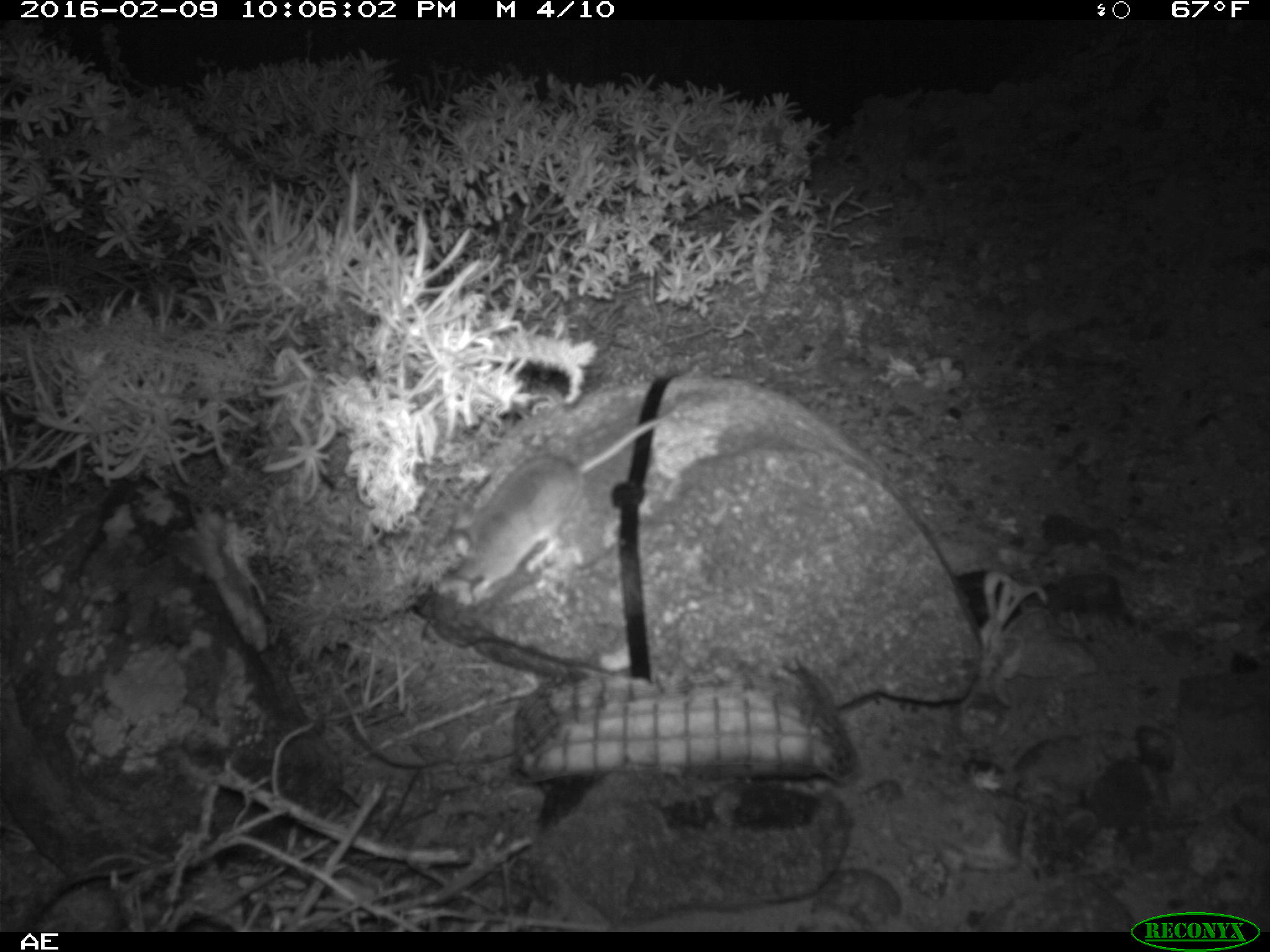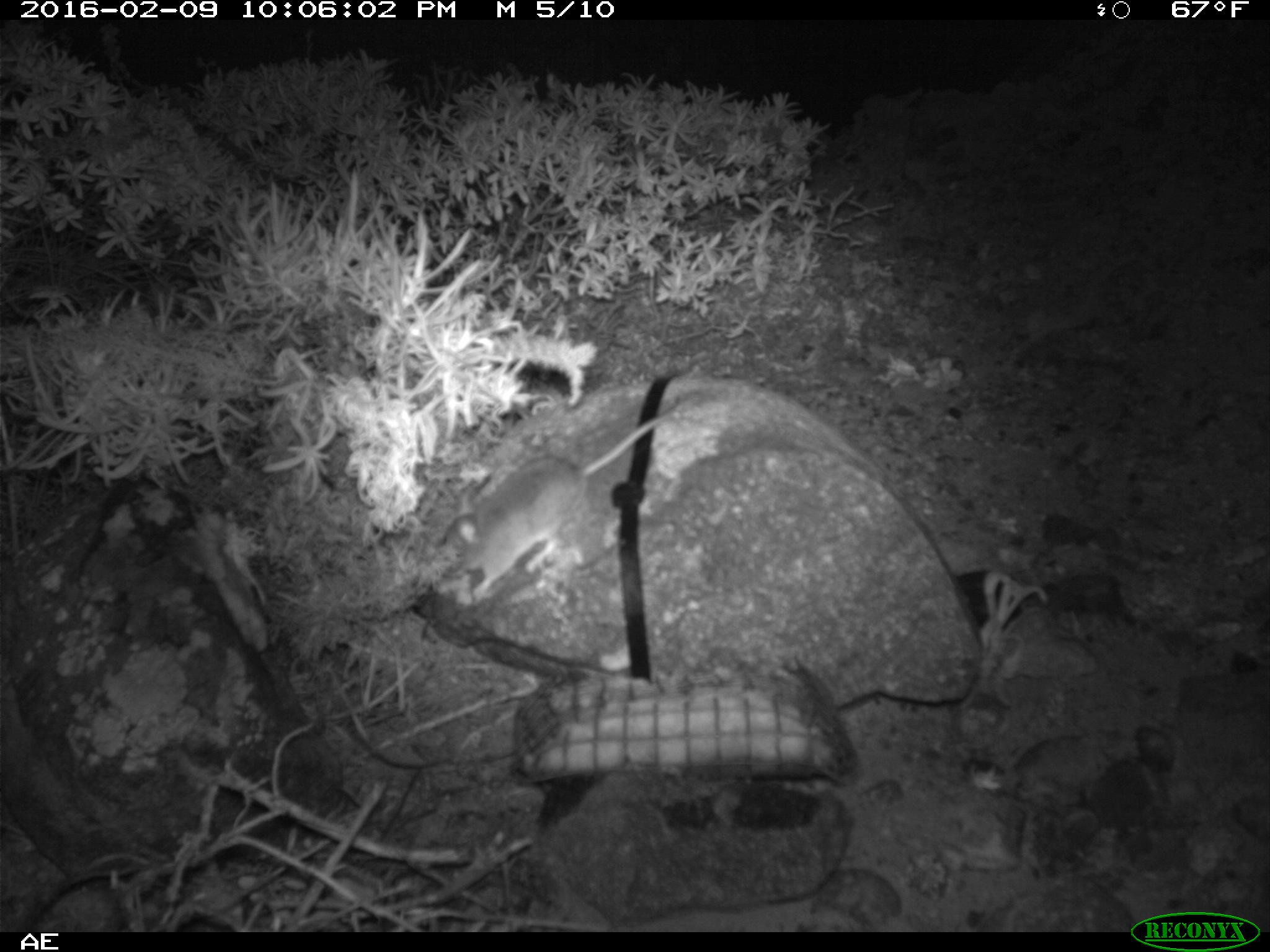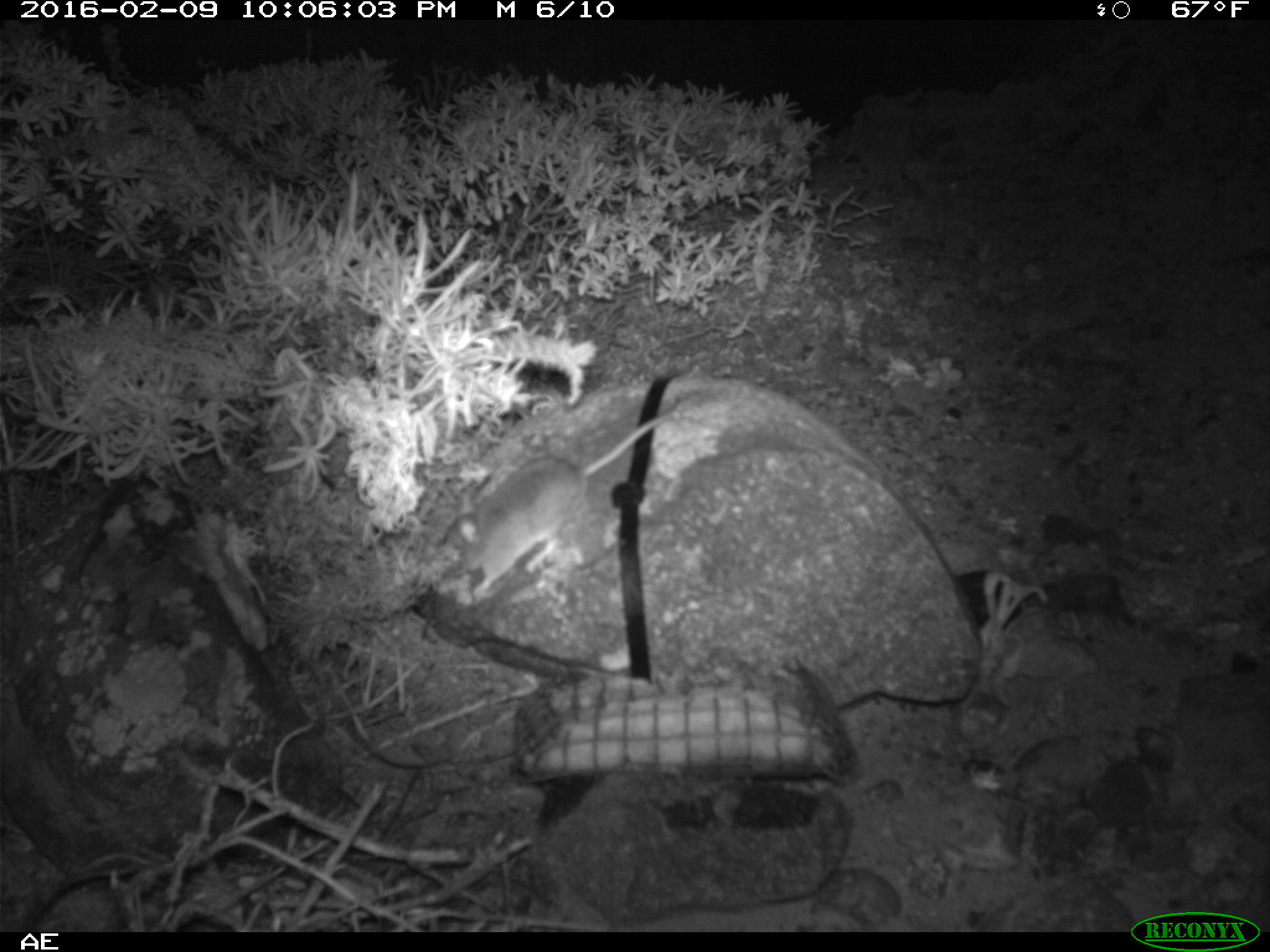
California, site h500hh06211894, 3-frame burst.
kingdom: Animalia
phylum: Chordata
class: Mammalia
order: Rodentia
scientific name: Rodentia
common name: rodent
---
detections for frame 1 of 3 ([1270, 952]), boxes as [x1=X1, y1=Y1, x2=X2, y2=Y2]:
rodent: [x1=442, y1=395, x2=693, y2=592]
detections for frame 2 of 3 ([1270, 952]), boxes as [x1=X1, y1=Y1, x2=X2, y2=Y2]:
rodent: [x1=448, y1=388, x2=680, y2=593]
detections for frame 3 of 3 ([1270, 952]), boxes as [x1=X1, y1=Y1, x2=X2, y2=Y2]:
rodent: [x1=443, y1=396, x2=693, y2=602]